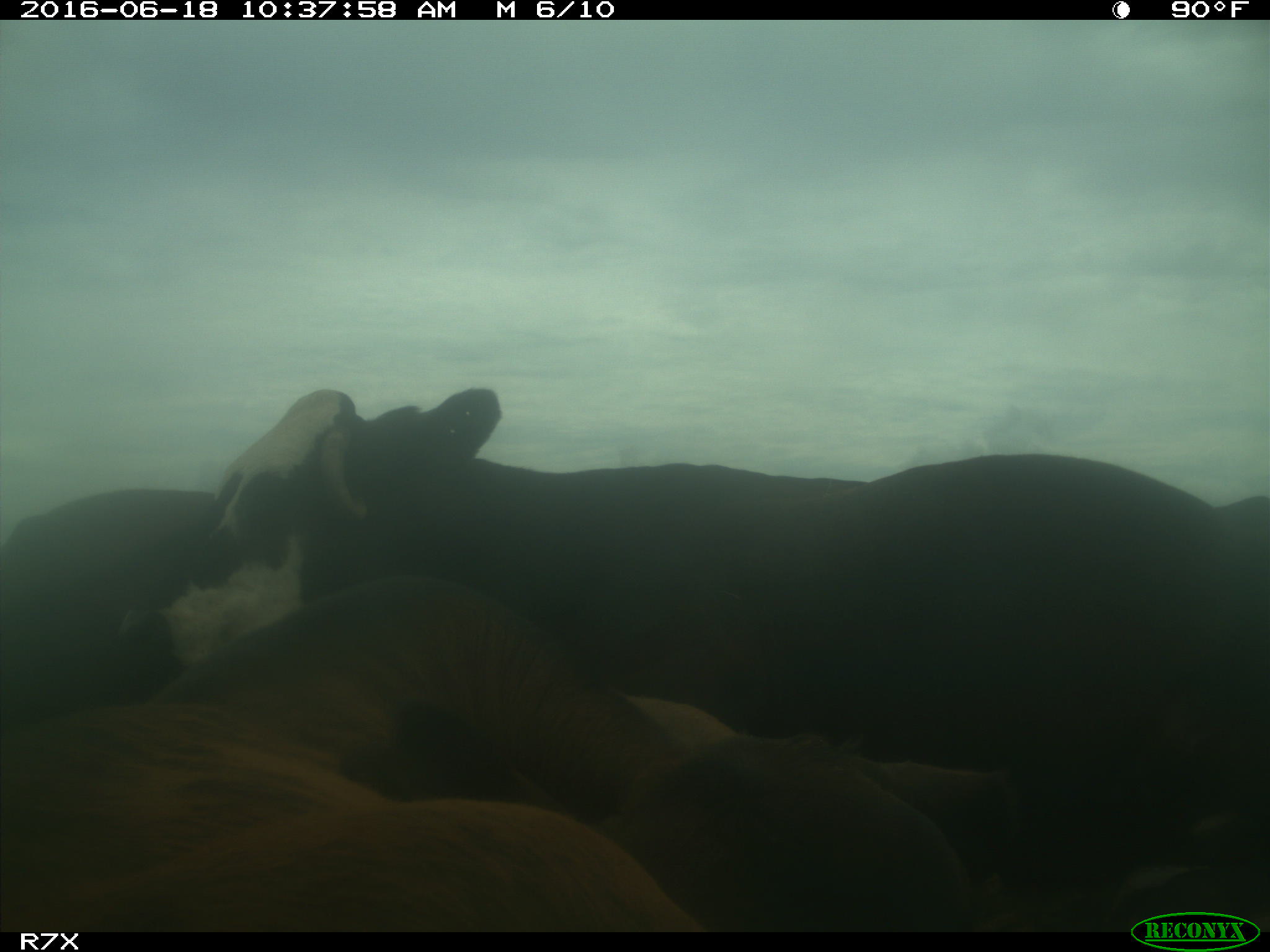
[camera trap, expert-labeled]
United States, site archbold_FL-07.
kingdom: Animalia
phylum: Chordata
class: Mammalia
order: Artiodactyla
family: Bovidae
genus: Bos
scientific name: Bos taurus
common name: domestic cow